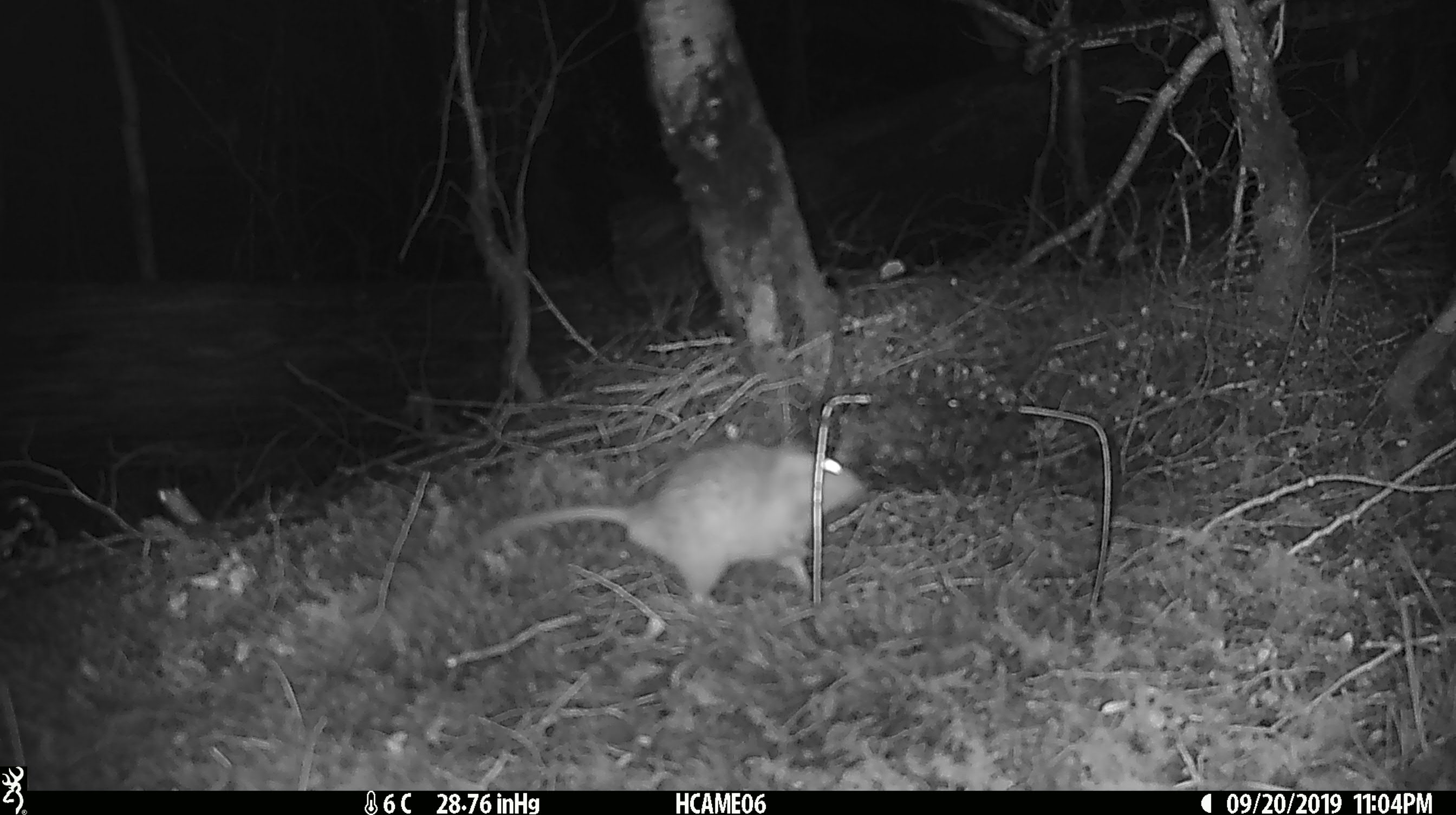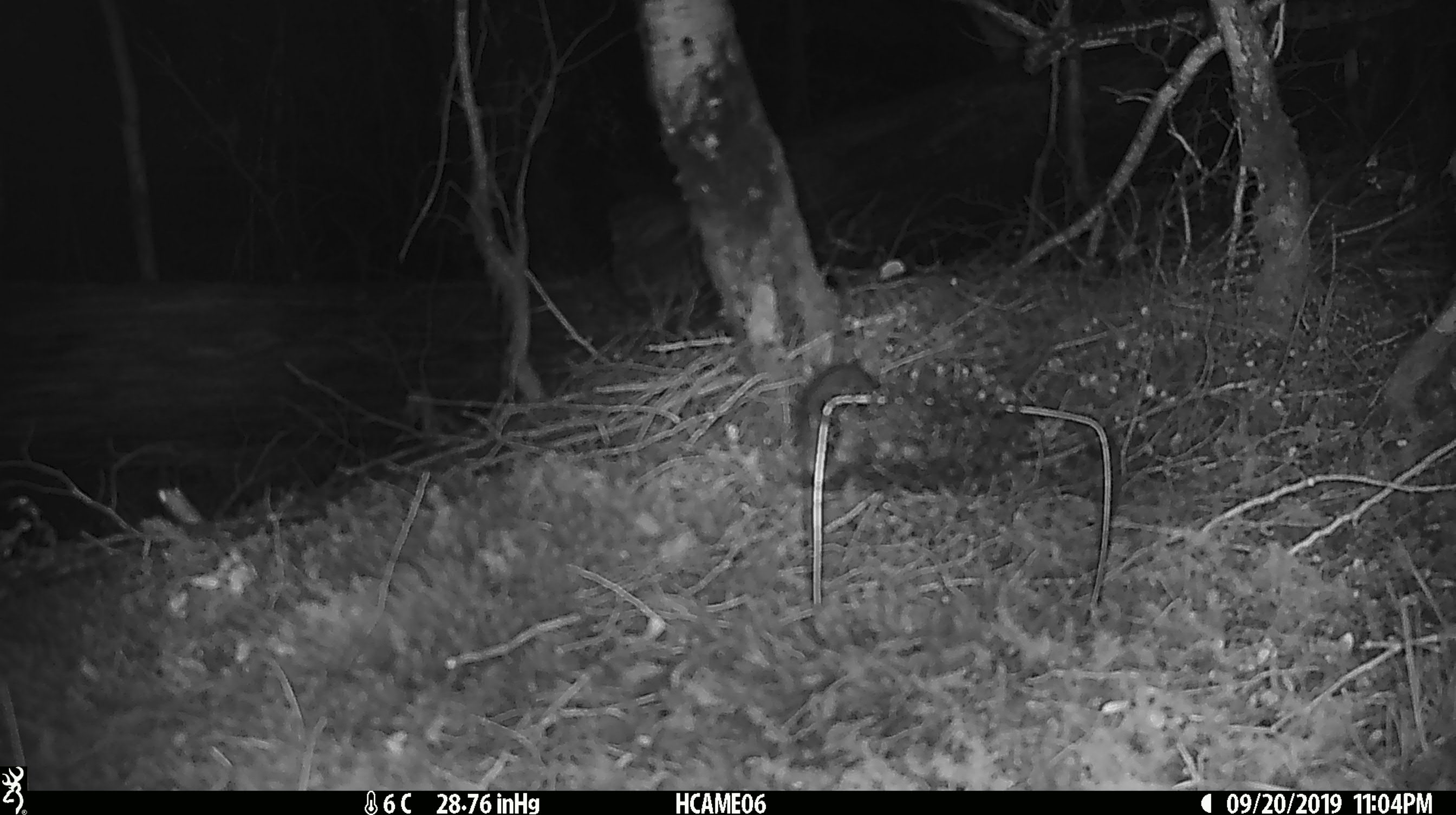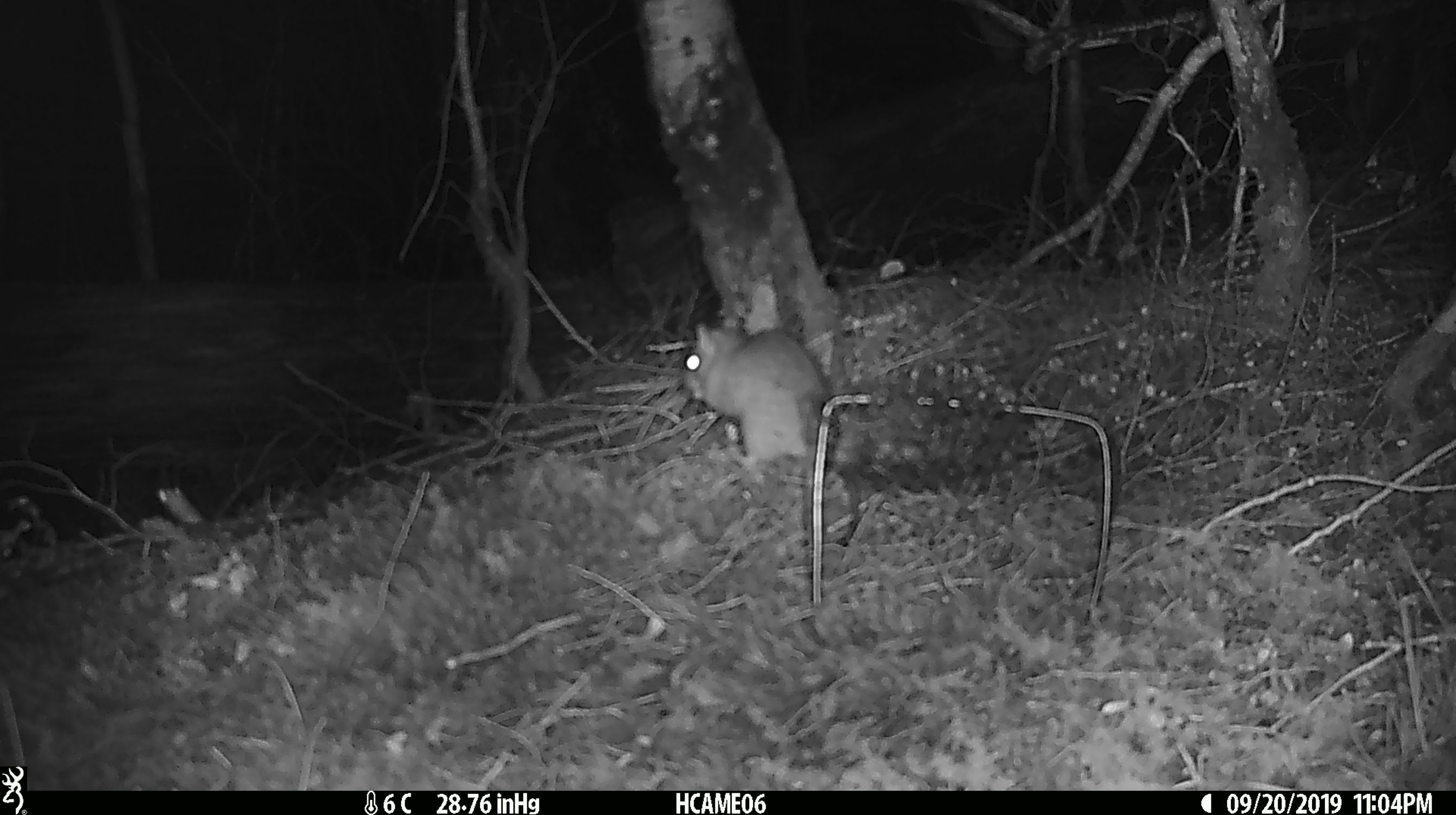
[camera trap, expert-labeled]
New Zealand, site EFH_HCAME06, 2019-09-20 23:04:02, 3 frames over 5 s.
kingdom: Animalia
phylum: Chordata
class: Mammalia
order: Rodentia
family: Muridae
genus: Rattus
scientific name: Rattus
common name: rat